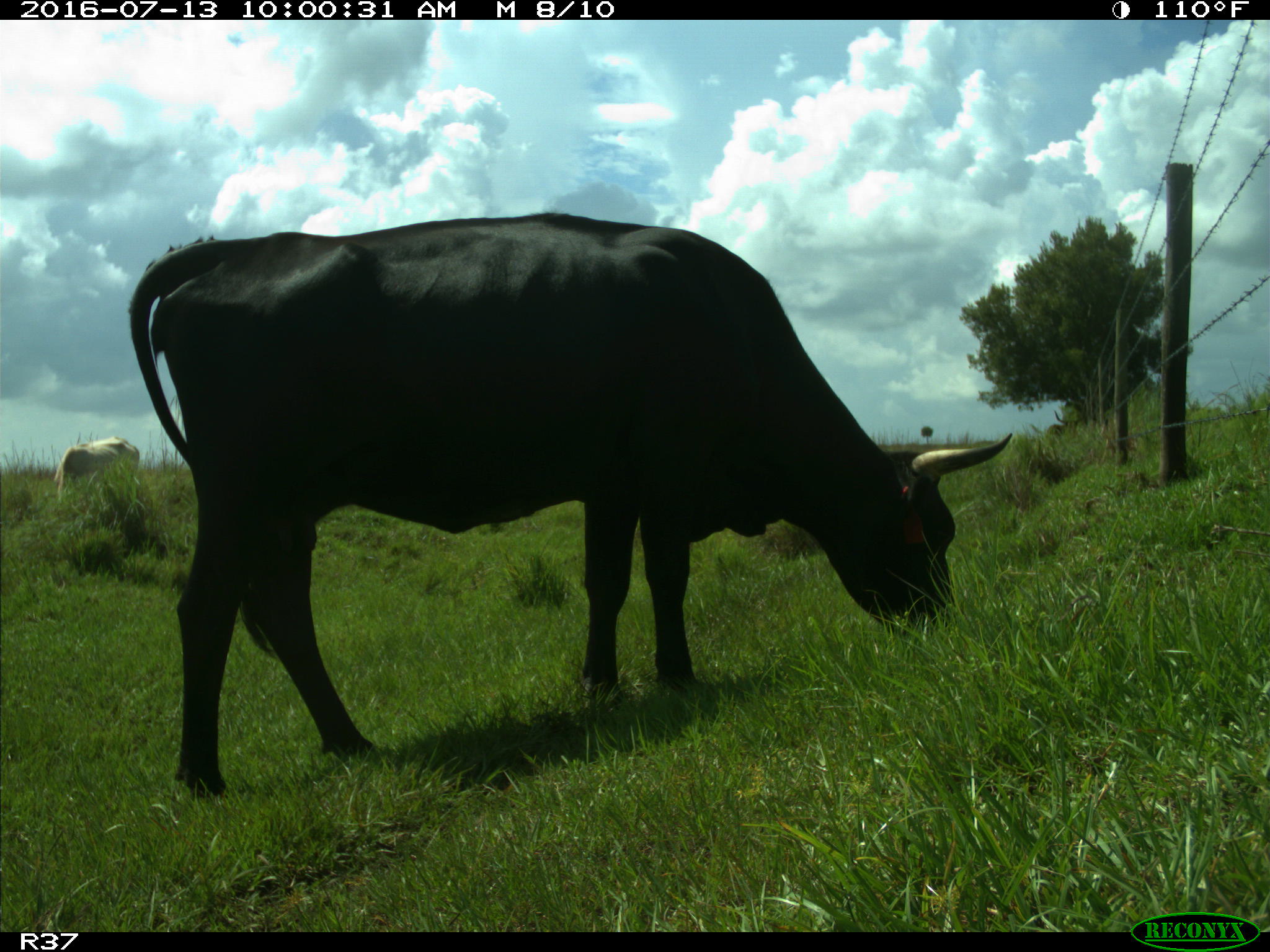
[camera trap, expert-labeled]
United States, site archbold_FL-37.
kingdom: Animalia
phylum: Chordata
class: Mammalia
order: Artiodactyla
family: Bovidae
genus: Bos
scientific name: Bos taurus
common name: domestic cow